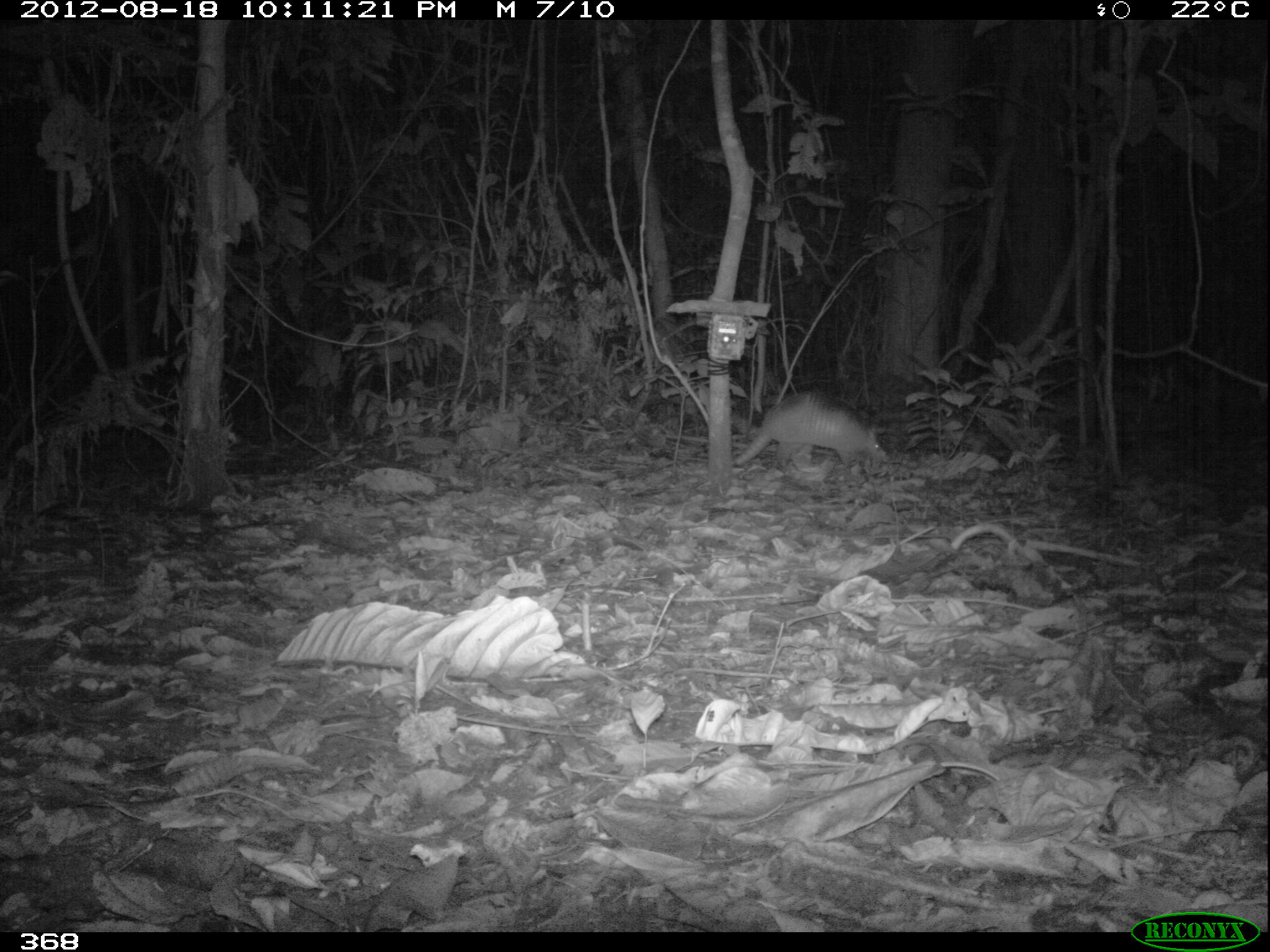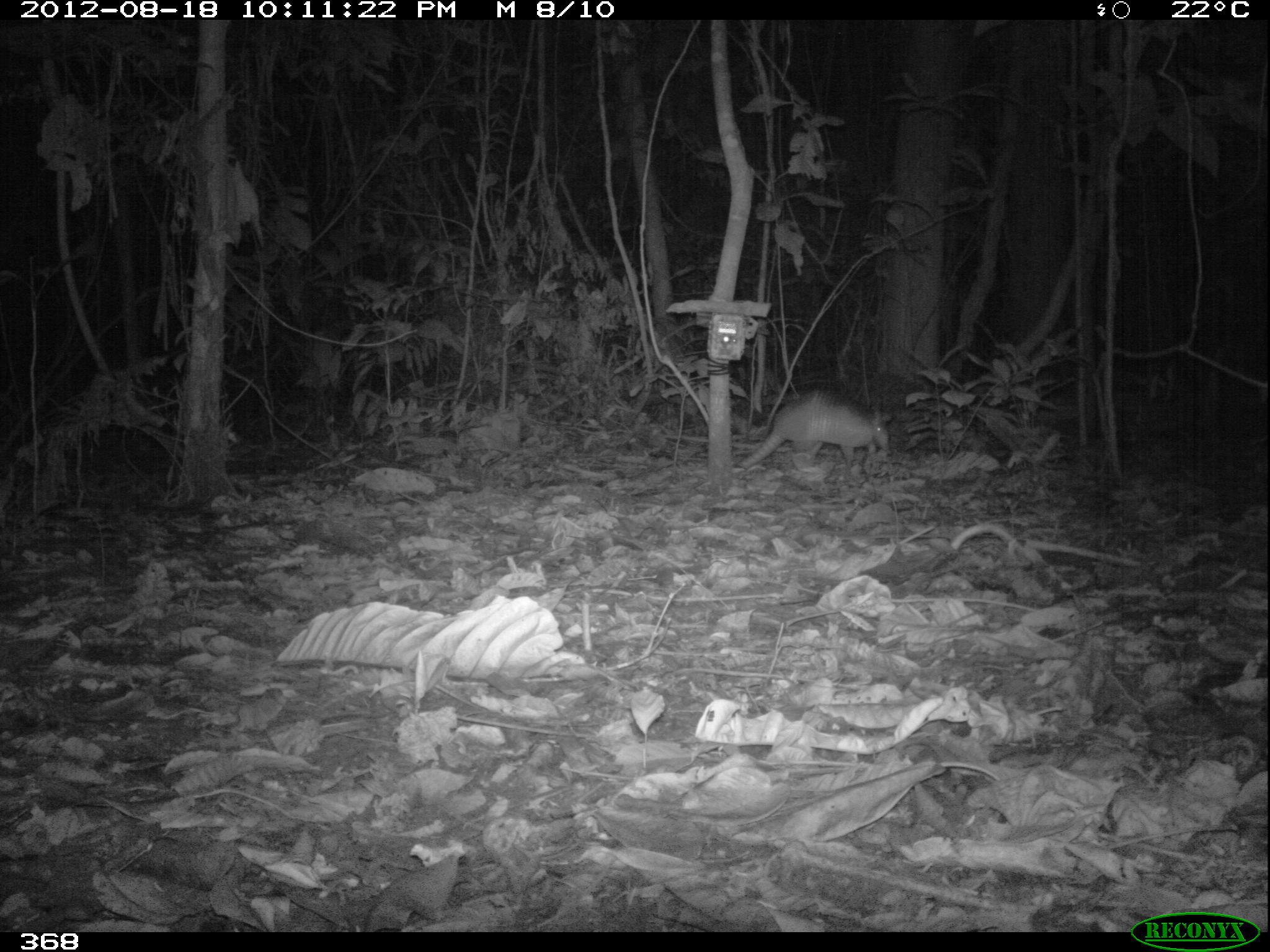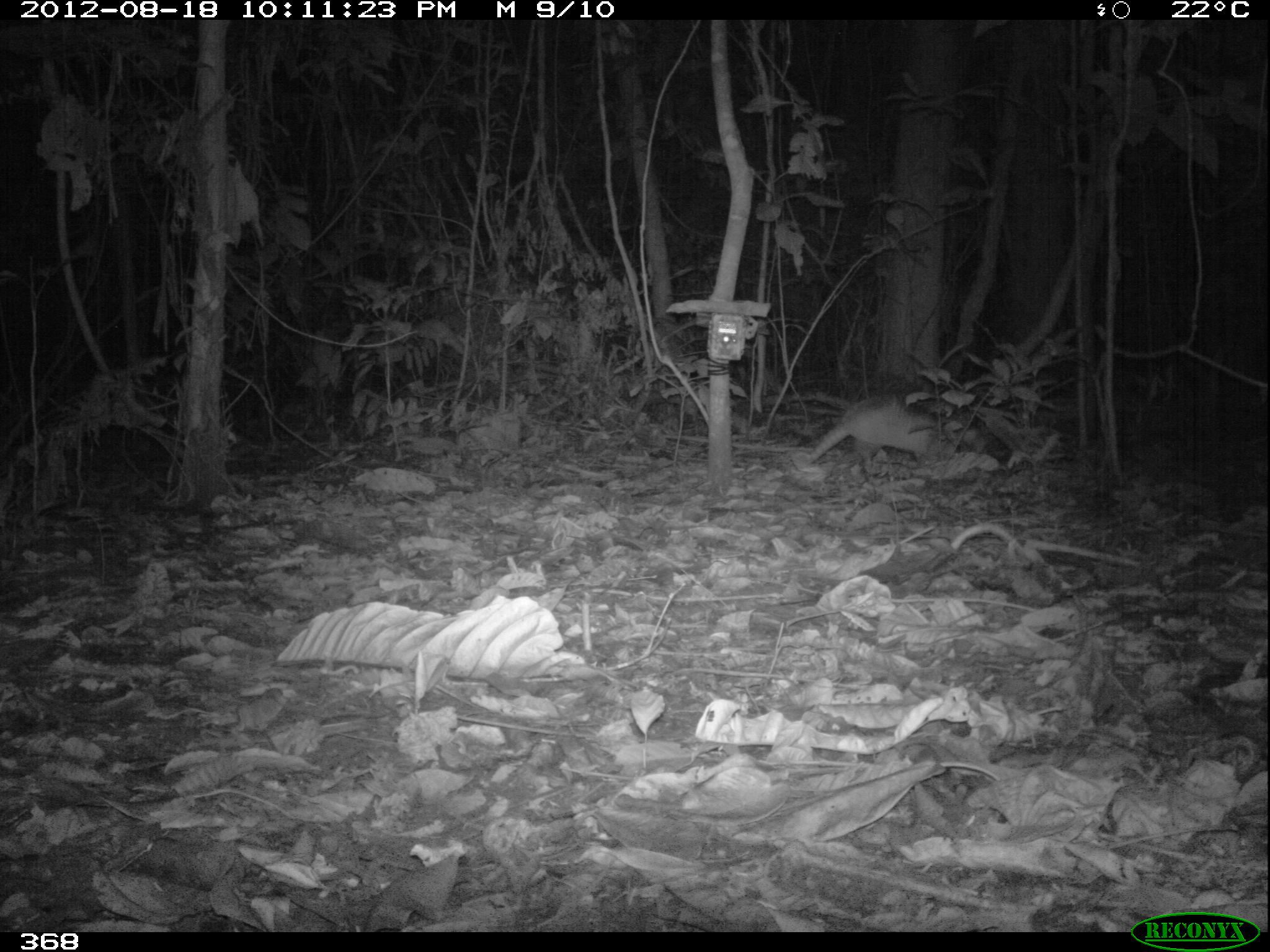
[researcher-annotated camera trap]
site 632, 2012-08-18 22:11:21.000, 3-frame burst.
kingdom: Animalia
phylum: Chordata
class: Mammalia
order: Cingulata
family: Dasypodidae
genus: Dasypus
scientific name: Dasypus novemcinctus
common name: nine-banded armadillo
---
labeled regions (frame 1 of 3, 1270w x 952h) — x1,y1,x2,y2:
dasypus novemcinctus: 734,391,892,466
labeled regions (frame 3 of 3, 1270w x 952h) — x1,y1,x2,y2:
dasypus novemcinctus: 808,389,976,462